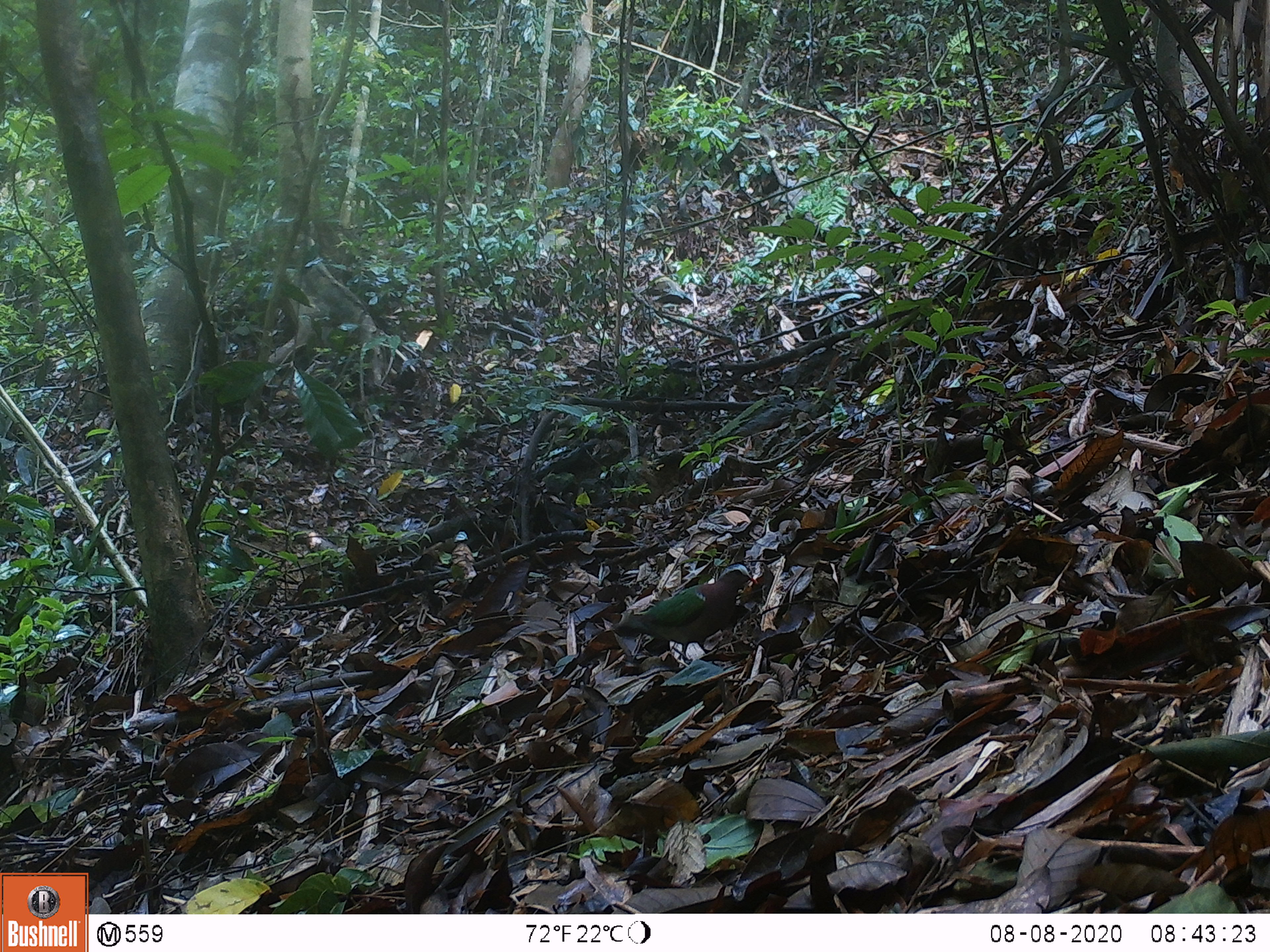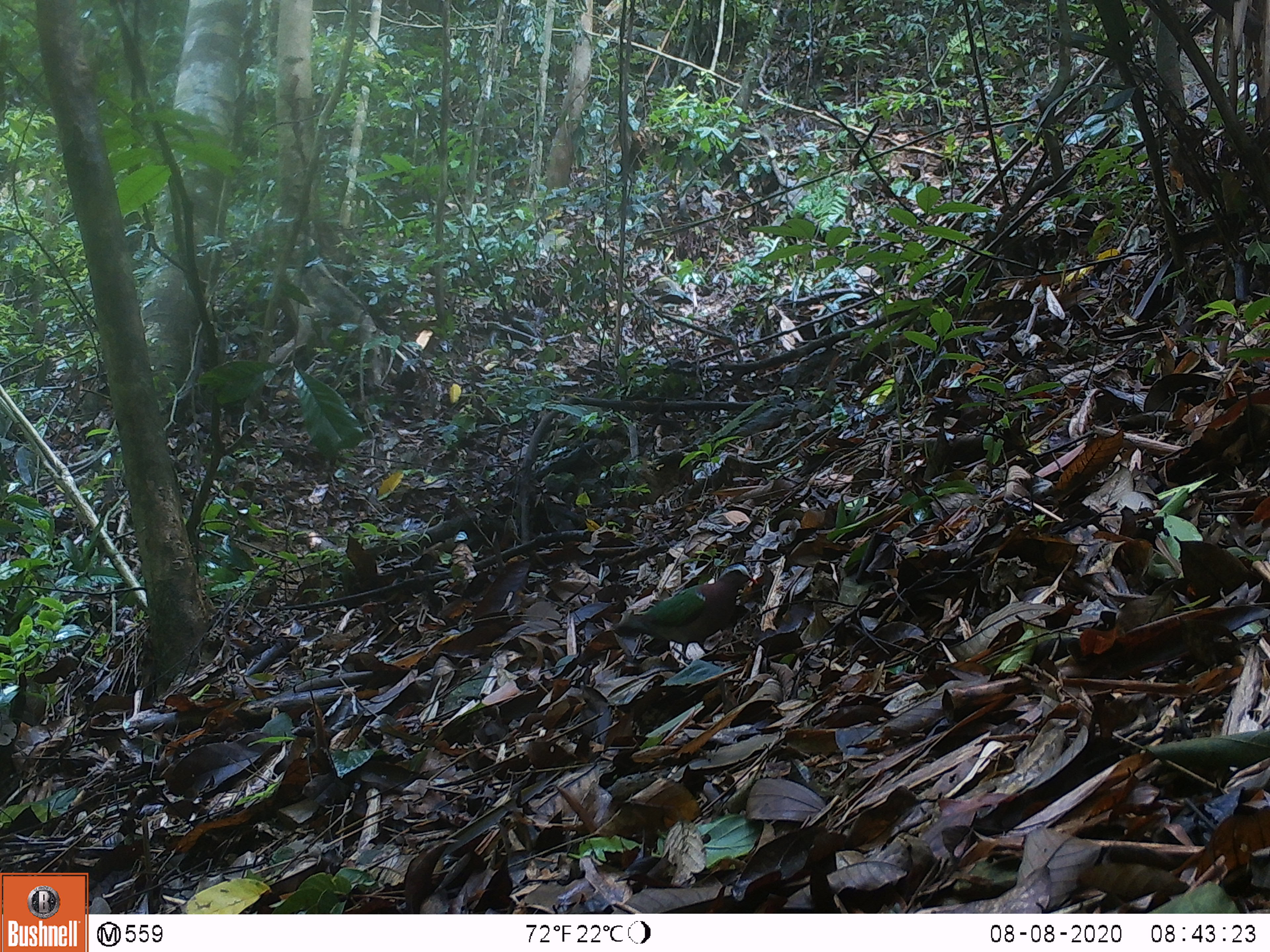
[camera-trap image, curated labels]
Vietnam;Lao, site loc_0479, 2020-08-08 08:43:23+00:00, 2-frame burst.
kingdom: Animalia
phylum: Chordata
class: Mammalia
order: Rodentia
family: Sciuridae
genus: Dremomys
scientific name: Dremomys rufigenis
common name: red-cheeked squirrel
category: red cheeked squirrel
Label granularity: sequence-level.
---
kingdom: Animalia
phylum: Chordata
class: Aves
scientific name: Aves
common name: bird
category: unidentified bird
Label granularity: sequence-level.